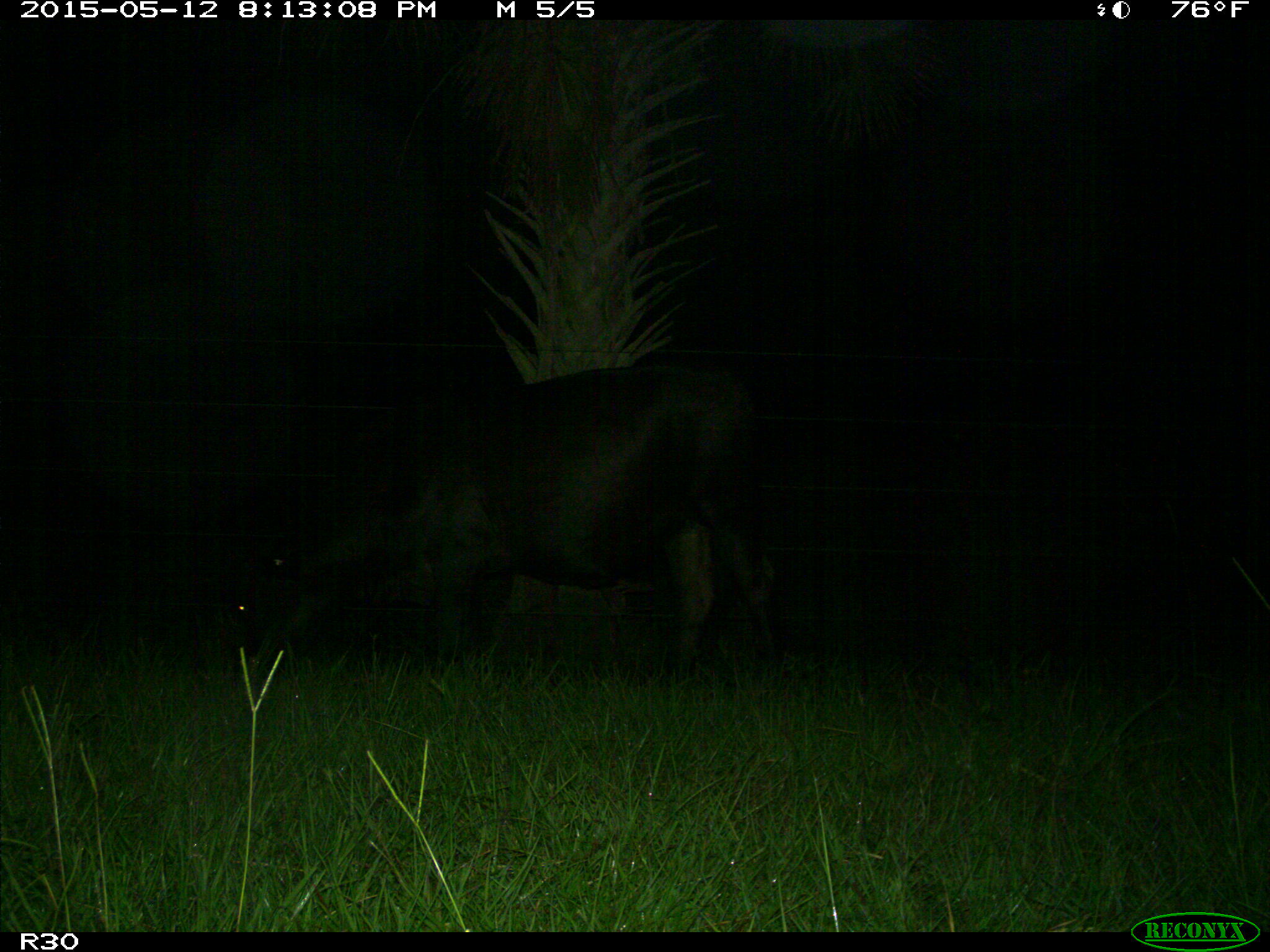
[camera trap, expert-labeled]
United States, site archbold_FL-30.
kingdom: Animalia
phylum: Chordata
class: Mammalia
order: Artiodactyla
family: Bovidae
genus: Bos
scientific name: Bos taurus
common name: domestic cow